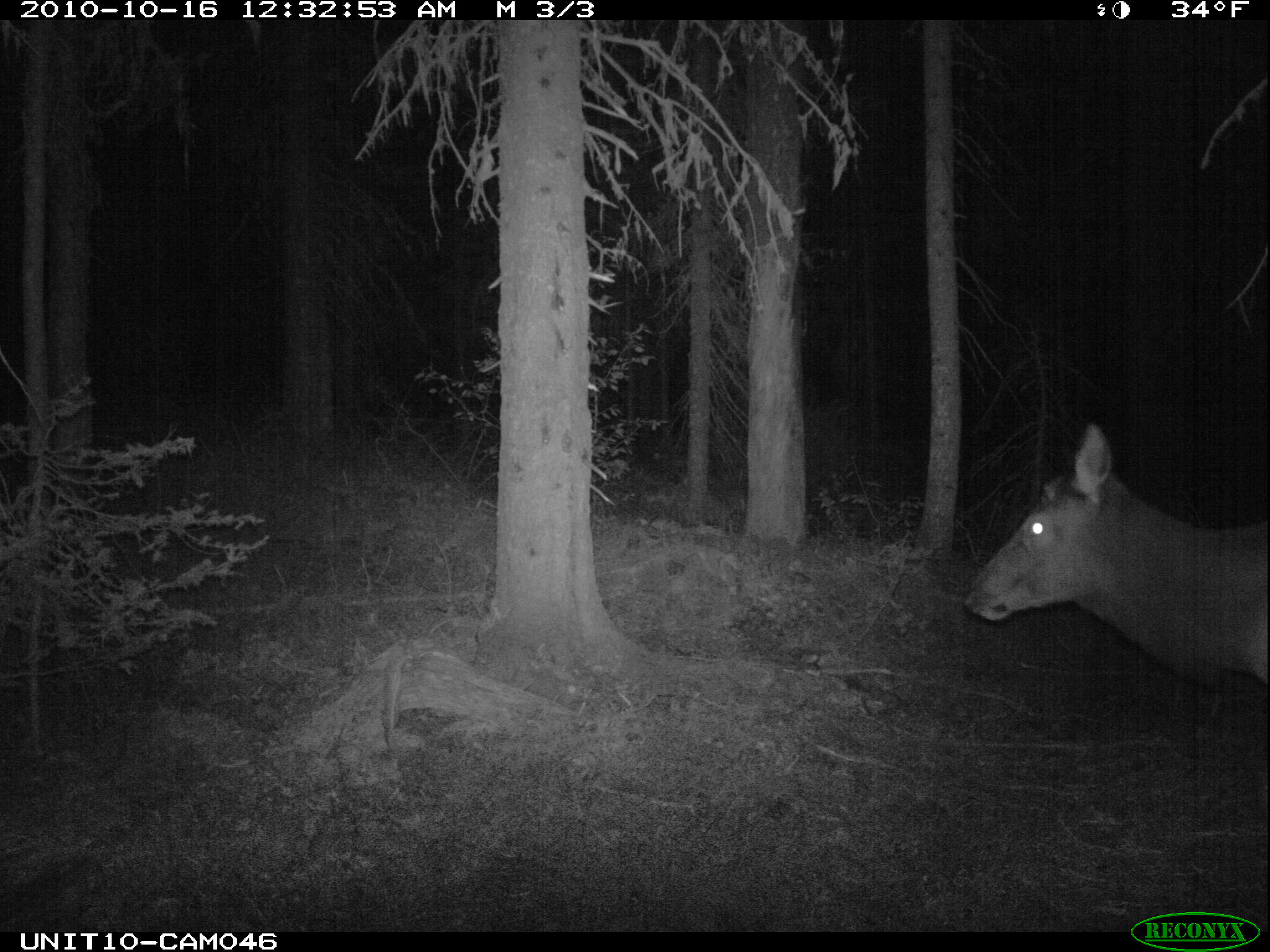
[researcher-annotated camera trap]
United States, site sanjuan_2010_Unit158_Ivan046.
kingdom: Animalia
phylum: Chordata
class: Mammalia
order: Artiodactyla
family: Cervidae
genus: Cervus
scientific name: Cervus elaphus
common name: red deer